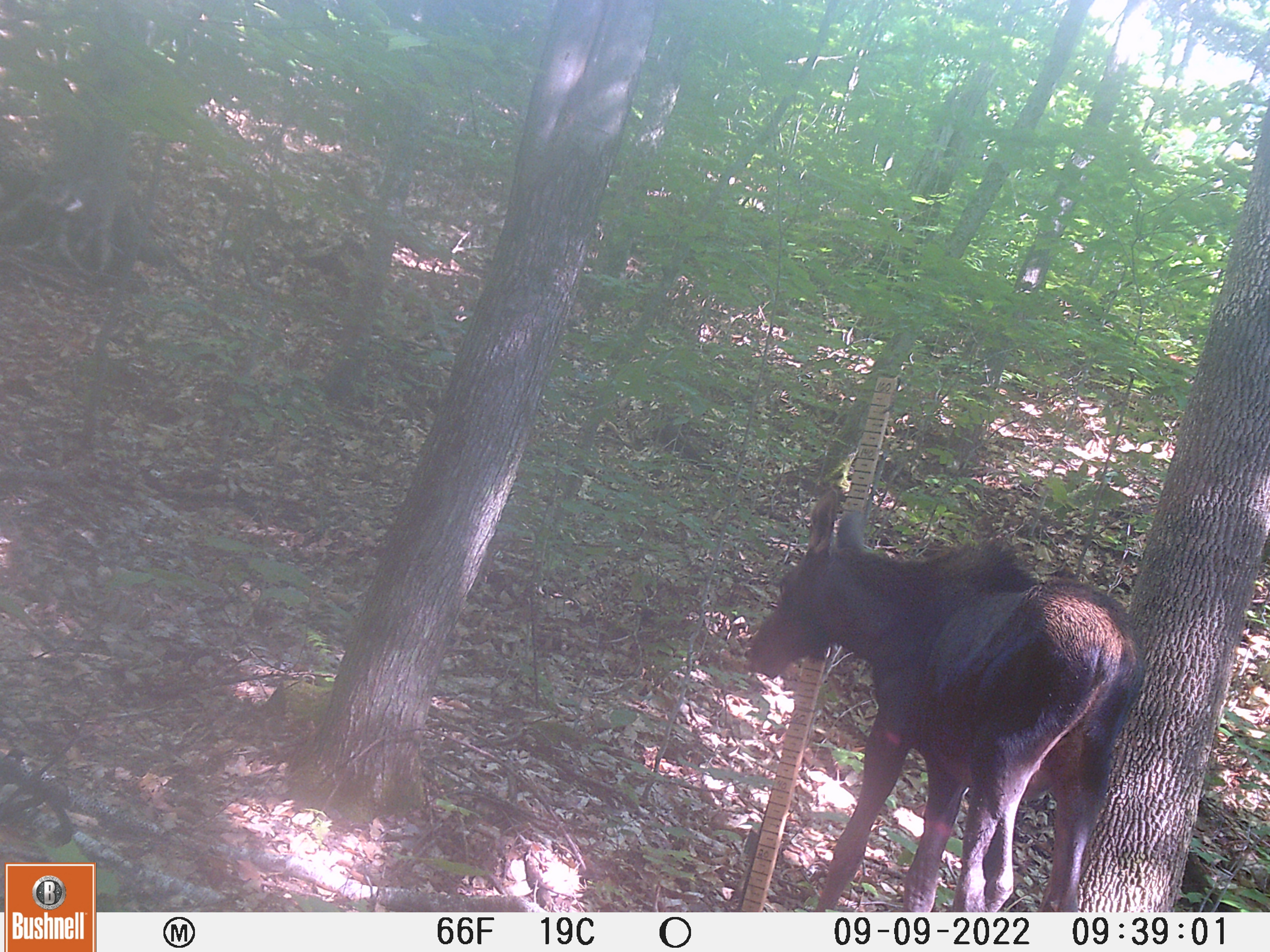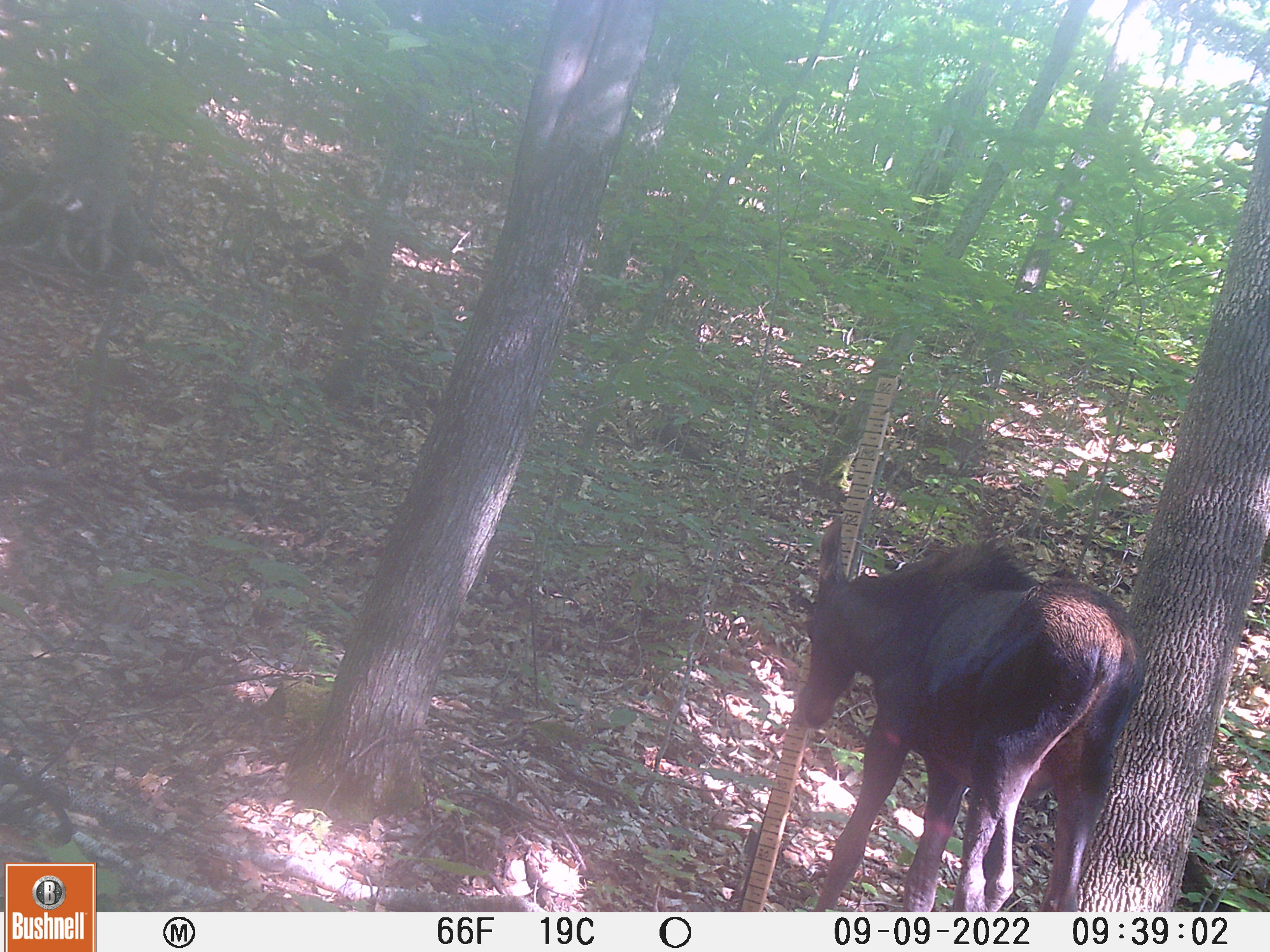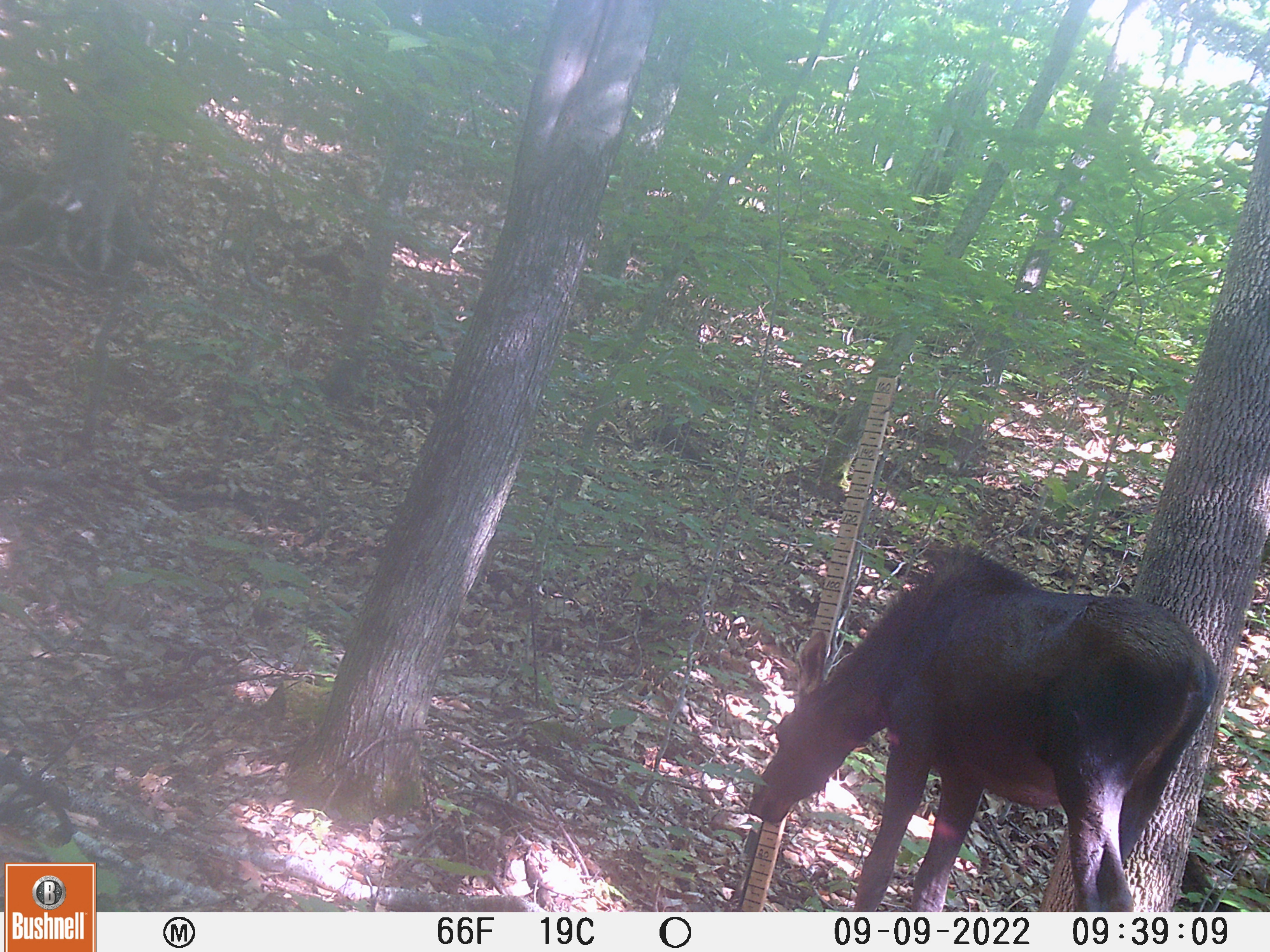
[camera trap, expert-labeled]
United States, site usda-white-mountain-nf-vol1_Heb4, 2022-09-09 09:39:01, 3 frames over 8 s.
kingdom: Animalia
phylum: Chordata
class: Mammalia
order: Artiodactyla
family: Cervidae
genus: Alces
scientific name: Alces alces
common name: moose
Moose (Alces alces).